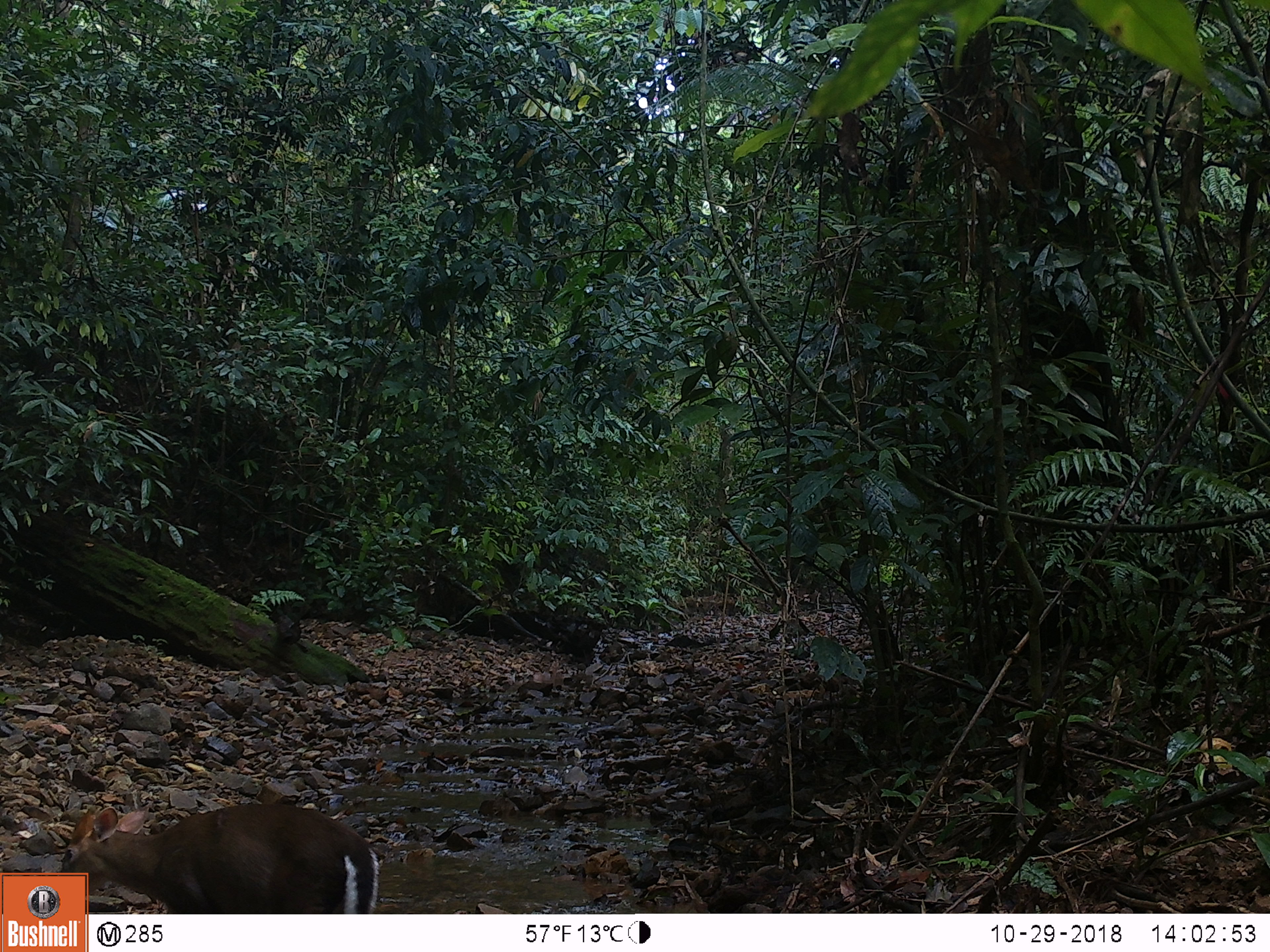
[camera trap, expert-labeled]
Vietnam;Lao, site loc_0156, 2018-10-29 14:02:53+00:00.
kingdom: Animalia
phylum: Chordata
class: Mammalia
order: Artiodactyla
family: Cervidae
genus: Muntiacus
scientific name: Muntiacus rooseveltorum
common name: roosevelt's muntjac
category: roosevelts muntjac group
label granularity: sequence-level